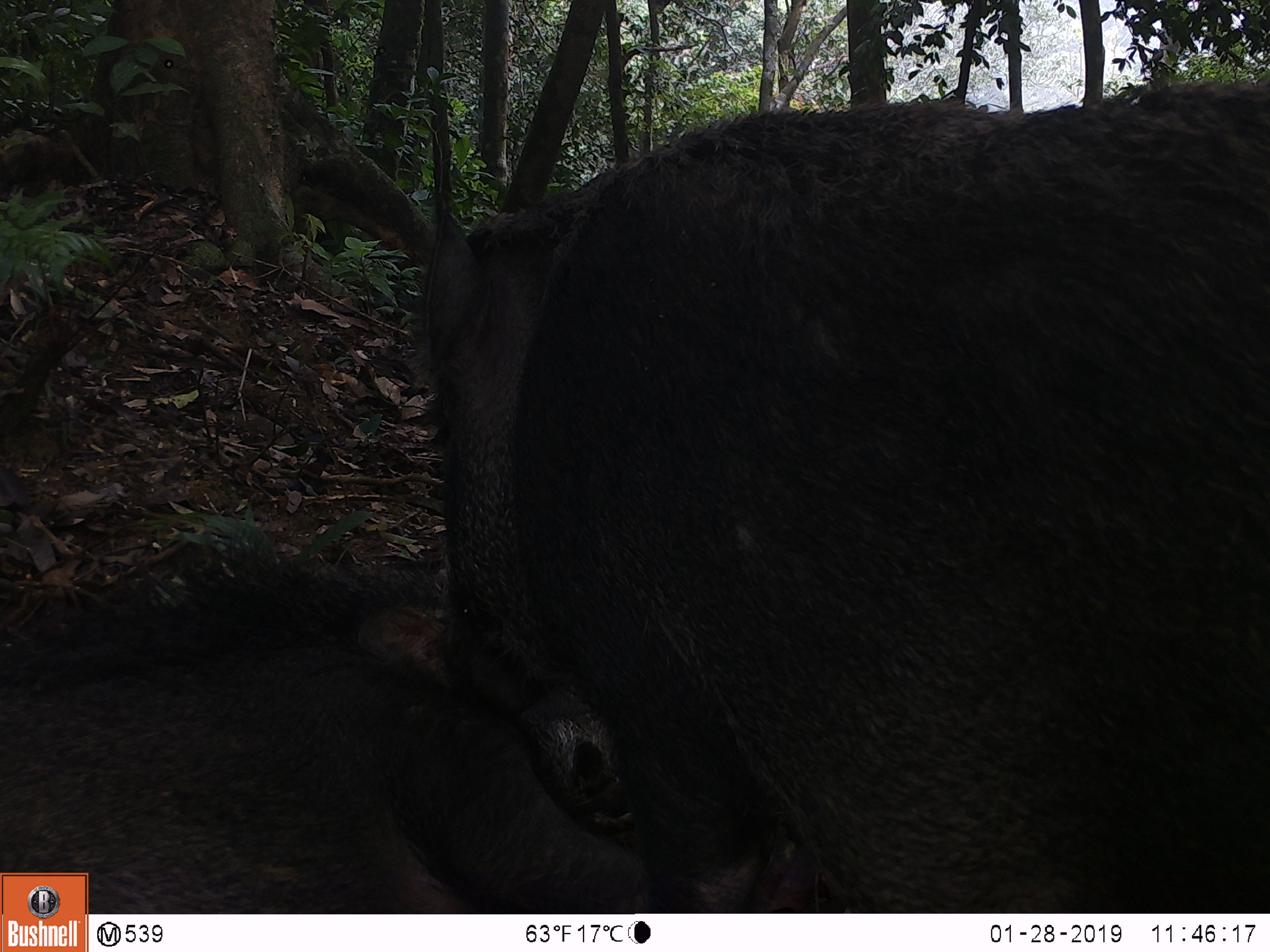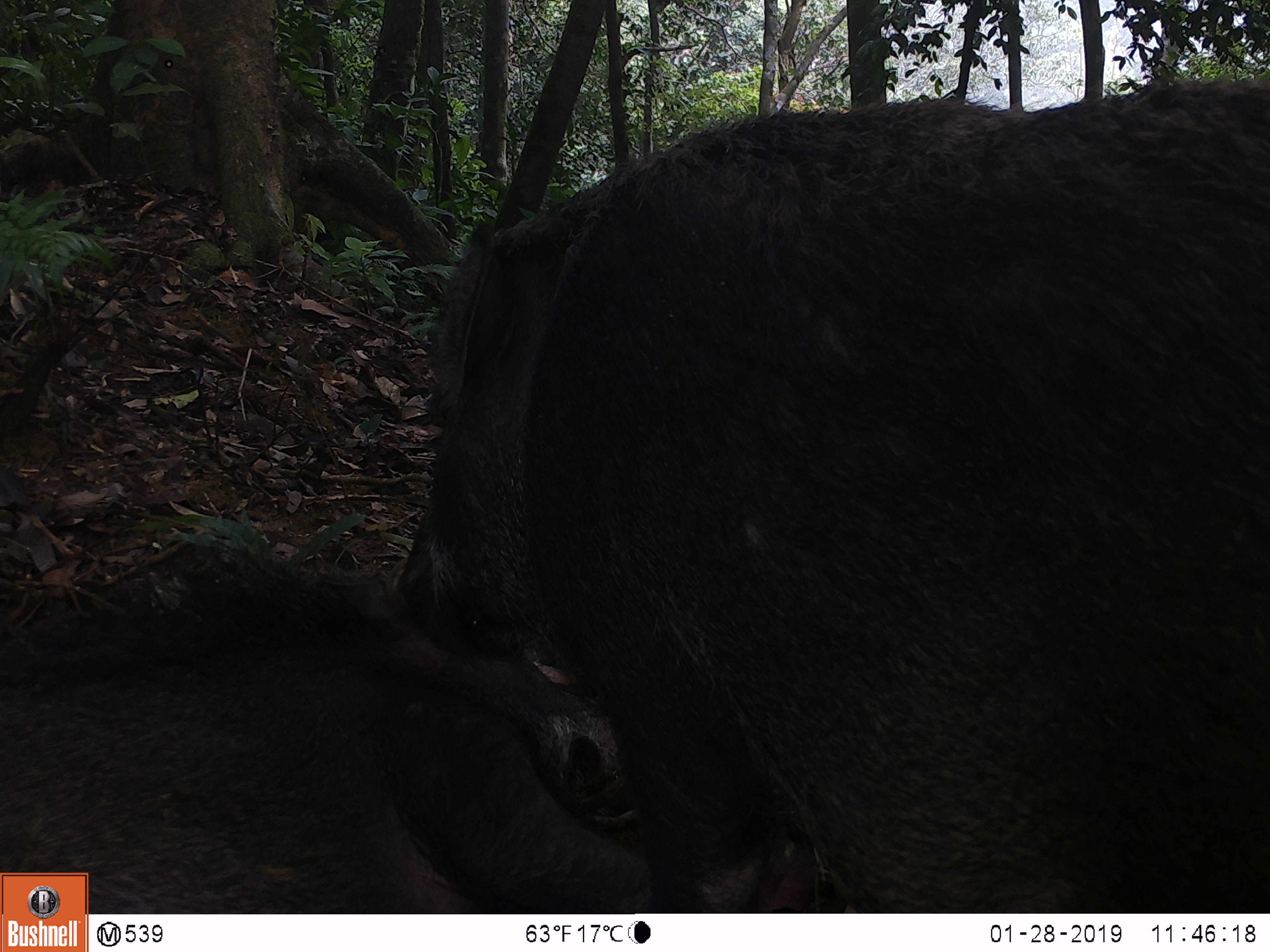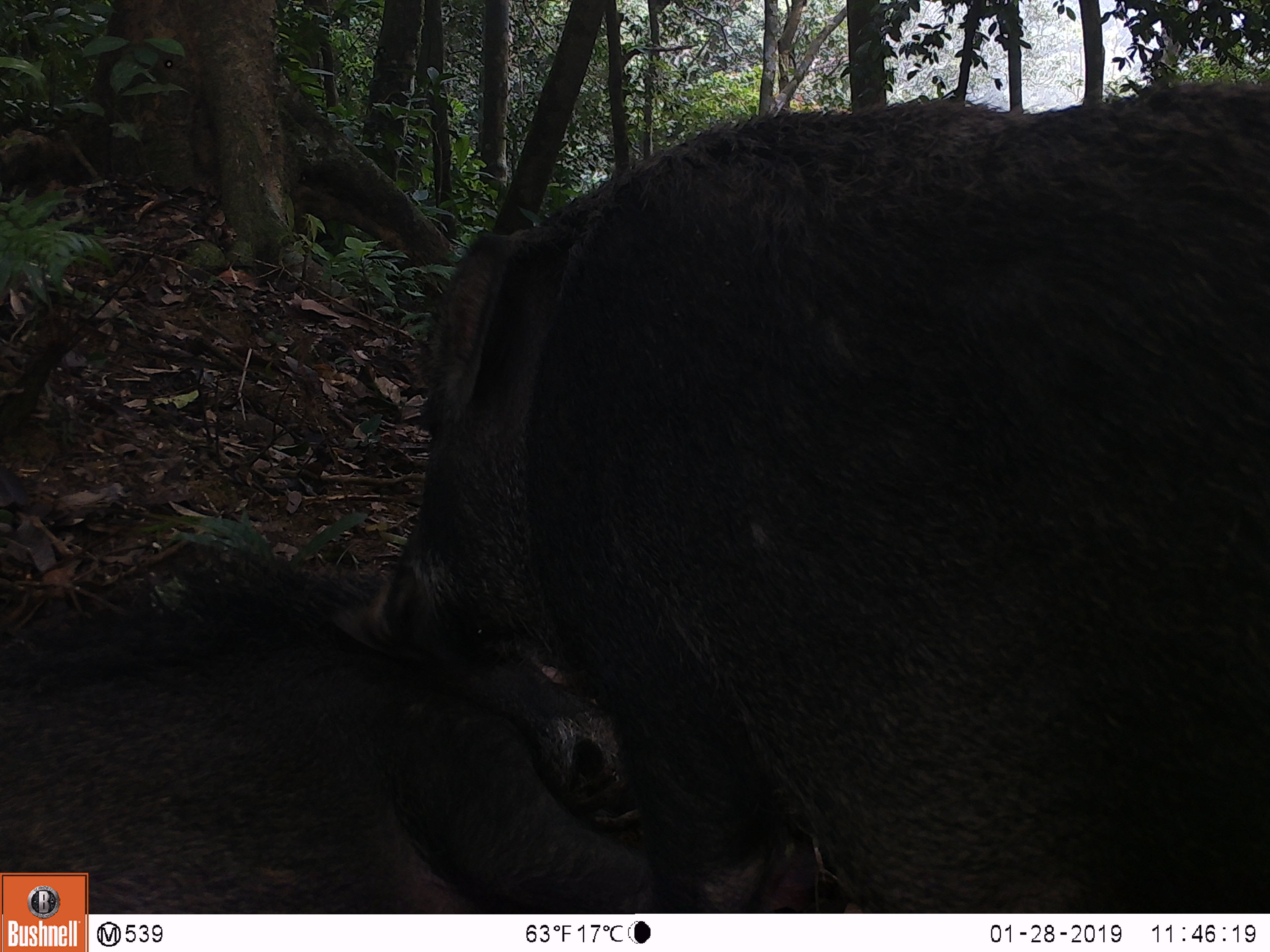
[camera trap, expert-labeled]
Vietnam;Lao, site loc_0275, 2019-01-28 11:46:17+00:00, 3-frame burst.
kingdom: Animalia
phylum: Chordata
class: Mammalia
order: Artiodactyla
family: Suidae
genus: Sus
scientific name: Sus scrofa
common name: eurasian wild pig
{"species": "eurasian wild pig (Sus scrofa)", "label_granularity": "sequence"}